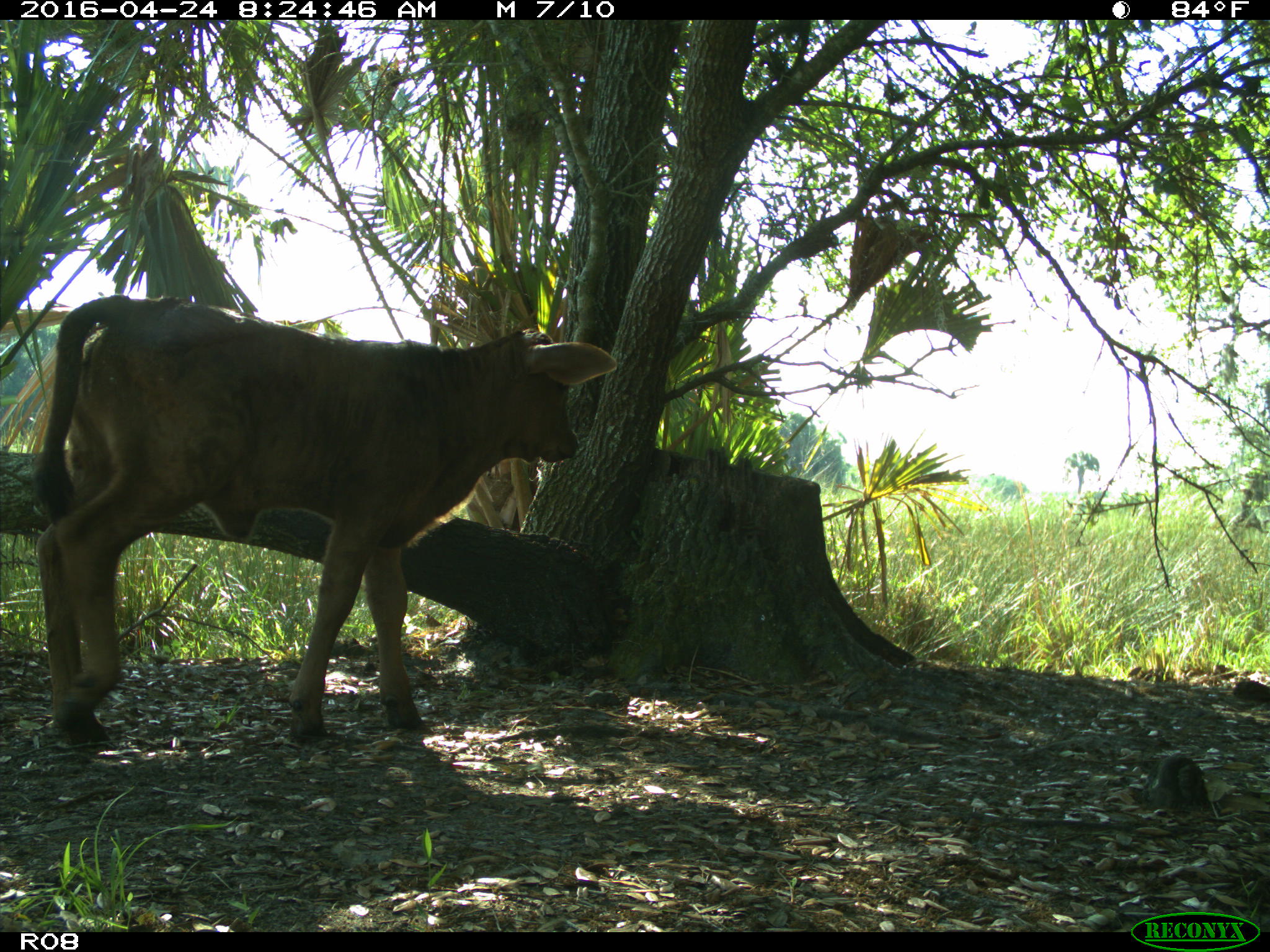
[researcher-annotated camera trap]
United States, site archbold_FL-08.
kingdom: Animalia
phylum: Chordata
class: Mammalia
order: Artiodactyla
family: Bovidae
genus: Bos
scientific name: Bos taurus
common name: domestic cow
Bos taurus (domestic cow).